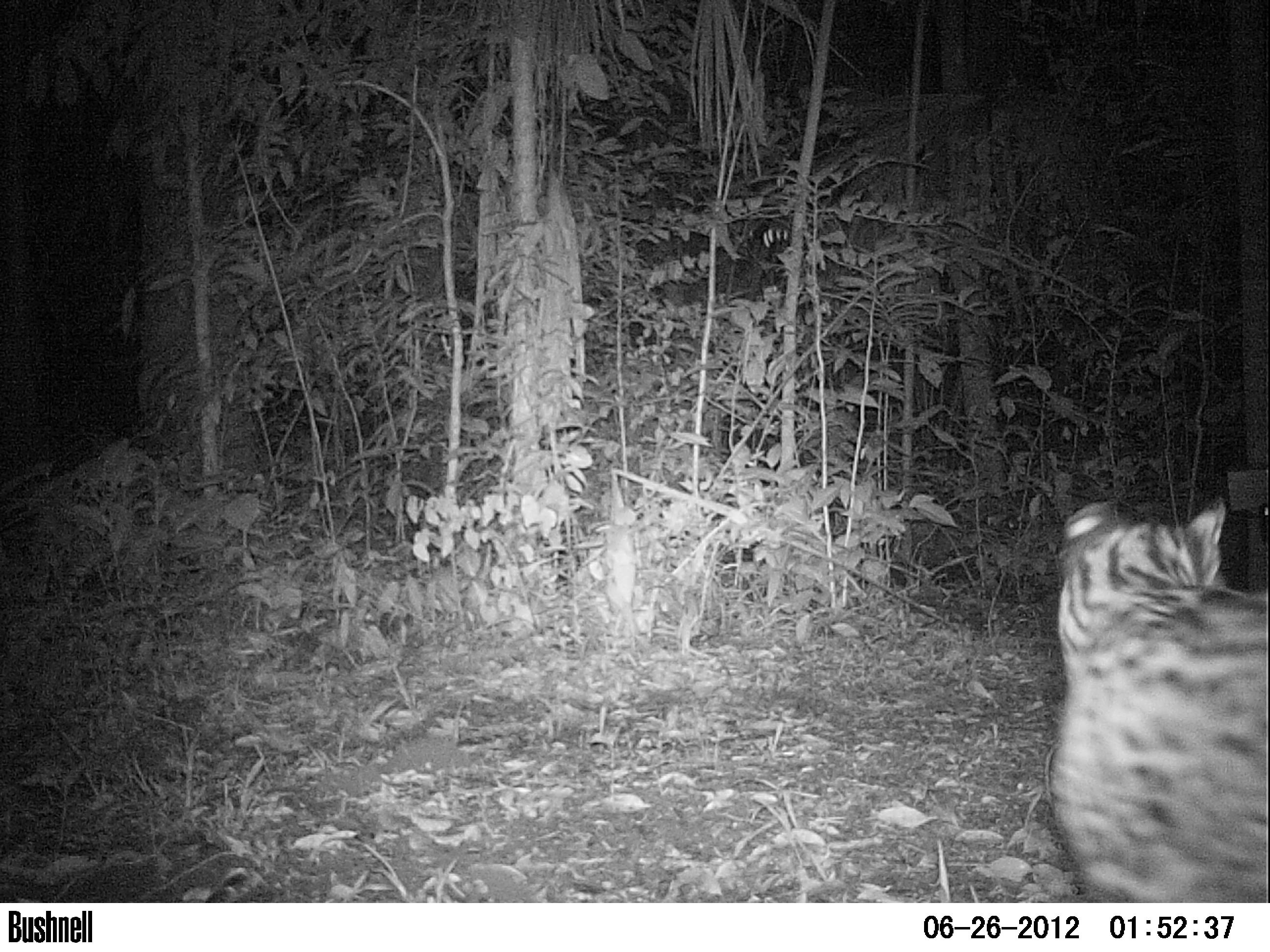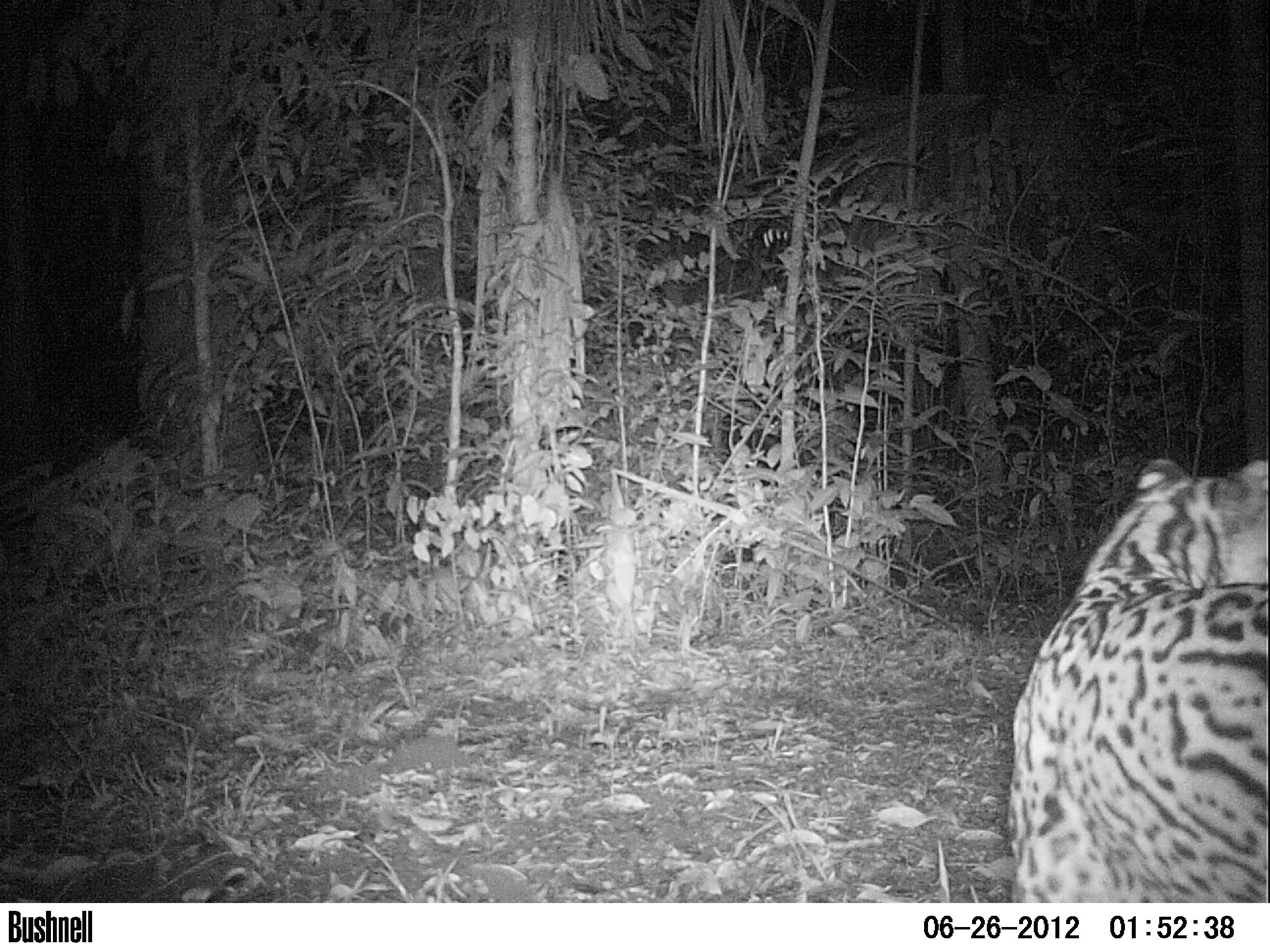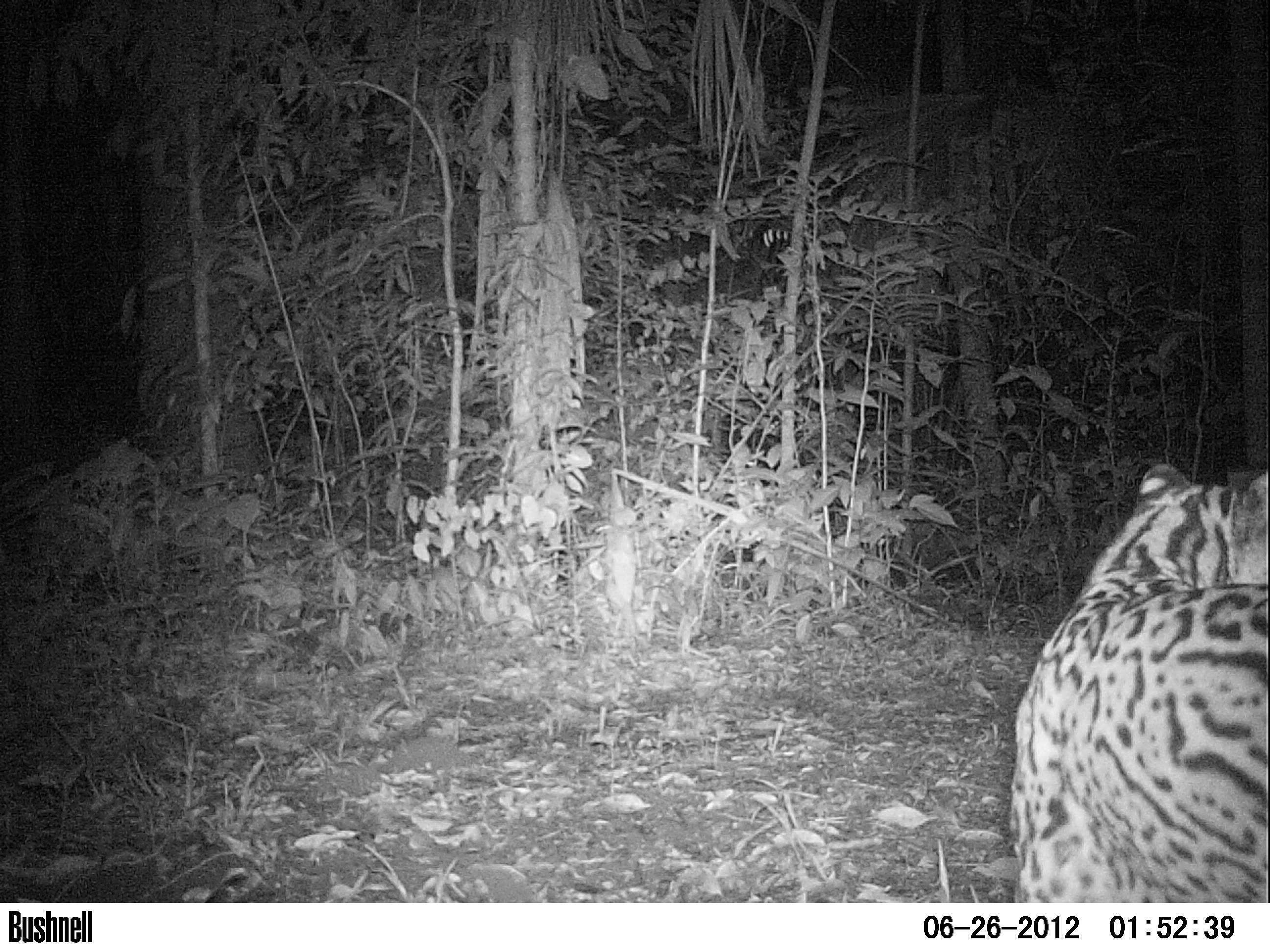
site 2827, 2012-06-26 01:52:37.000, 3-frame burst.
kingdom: Animalia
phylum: Chordata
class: Mammalia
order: Carnivora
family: Felidae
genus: Leopardus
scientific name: Leopardus pardalis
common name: ocelot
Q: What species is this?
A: Leopardus pardalis (ocelot).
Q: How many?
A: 1.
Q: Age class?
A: Adult.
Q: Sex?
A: Male.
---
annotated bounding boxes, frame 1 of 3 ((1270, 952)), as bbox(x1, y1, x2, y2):
leopardus pardalis: bbox(1050, 500, 1270, 901)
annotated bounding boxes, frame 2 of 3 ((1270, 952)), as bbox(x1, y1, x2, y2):
leopardus pardalis: bbox(1009, 452, 1269, 902)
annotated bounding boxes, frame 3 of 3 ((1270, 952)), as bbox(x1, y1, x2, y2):
leopardus pardalis: bbox(1007, 460, 1270, 902)